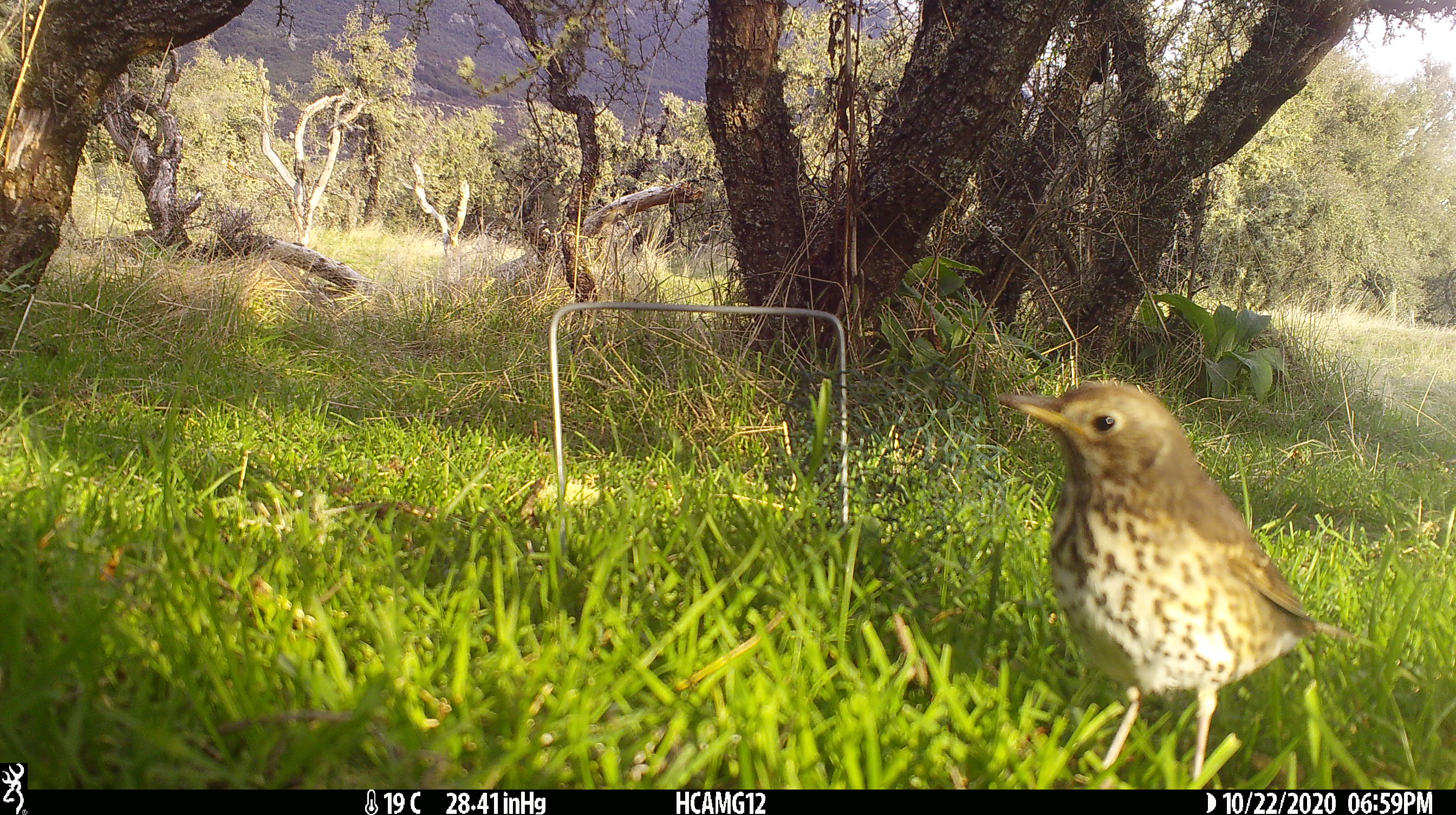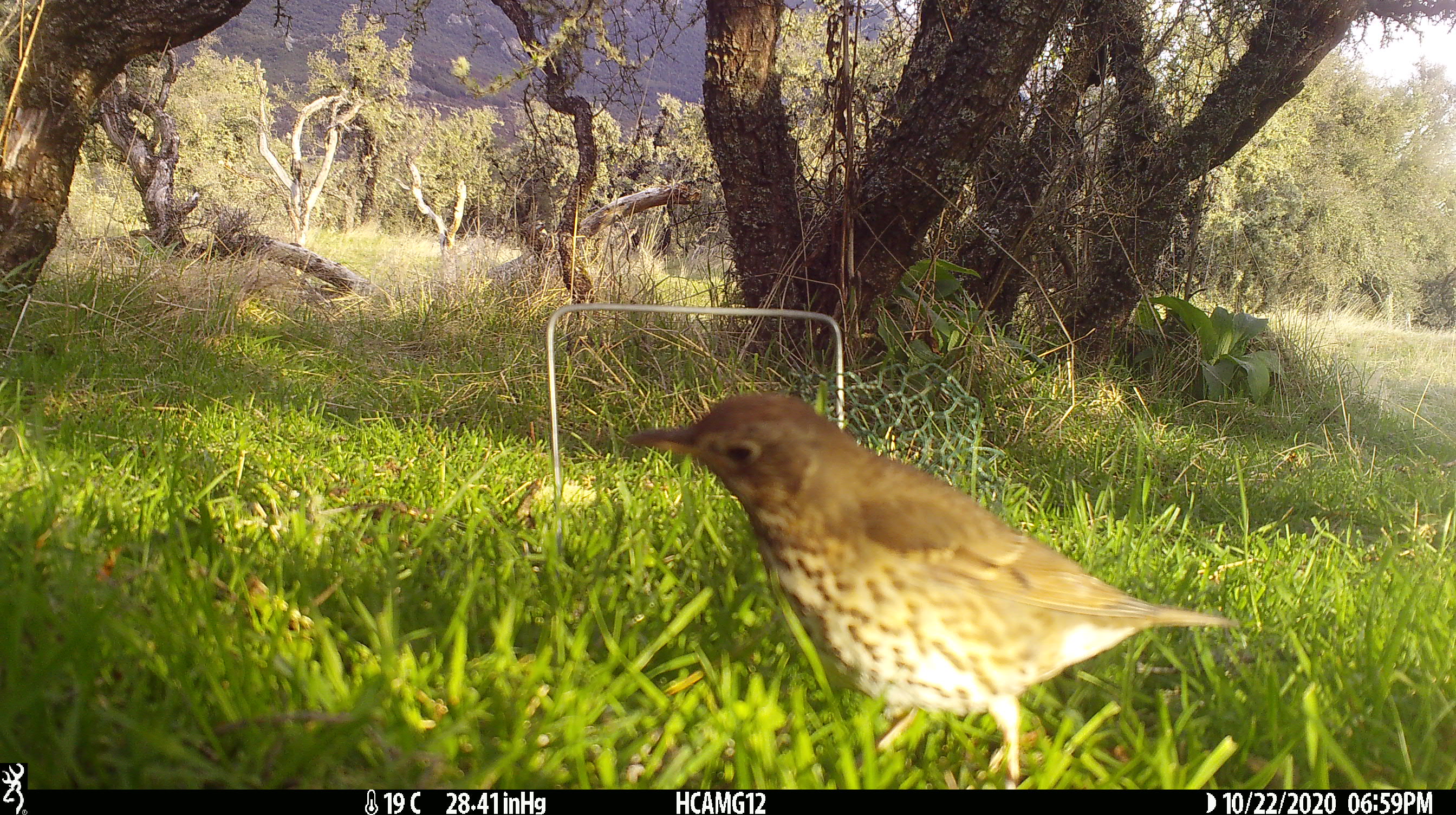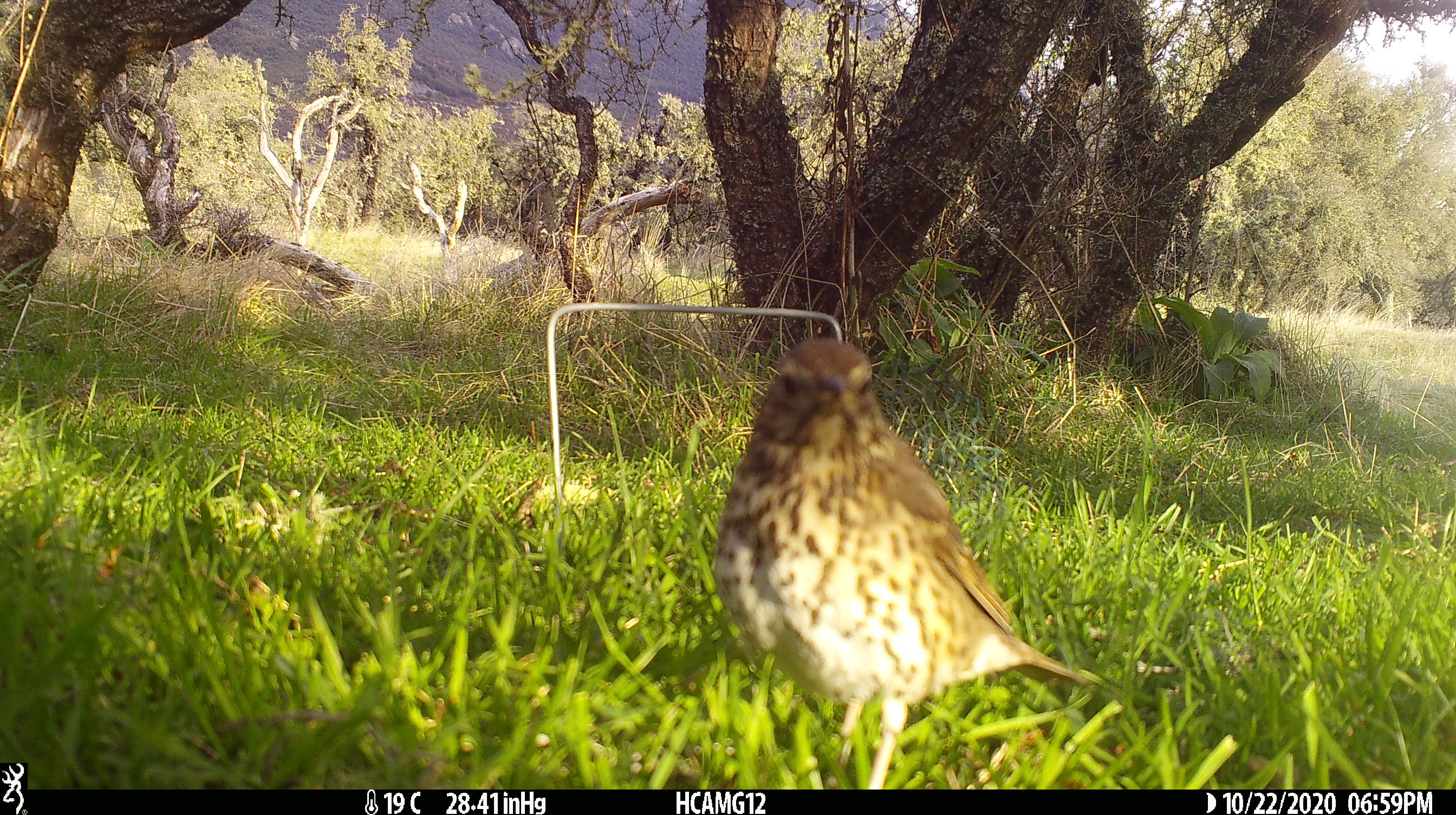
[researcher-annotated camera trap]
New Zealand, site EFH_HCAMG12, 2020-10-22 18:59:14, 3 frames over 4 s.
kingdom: Animalia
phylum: Chordata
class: Aves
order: Passeriformes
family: Turdidae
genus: Turdus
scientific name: Turdus philomelos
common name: song thrush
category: thrush